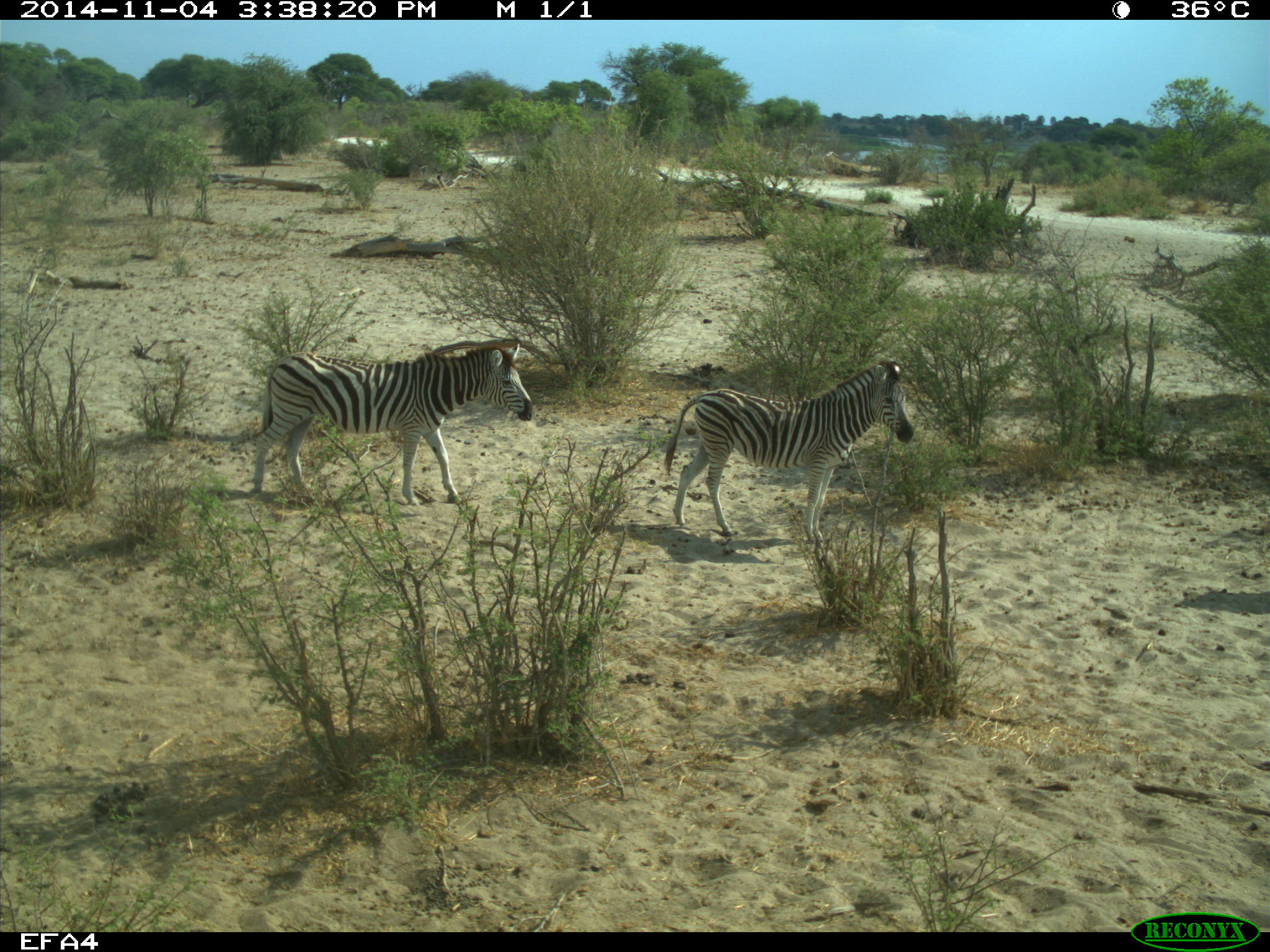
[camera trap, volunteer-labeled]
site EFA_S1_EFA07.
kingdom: Animalia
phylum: Chordata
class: Mammalia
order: Perissodactyla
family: Equidae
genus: Equus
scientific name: Equus quagga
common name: plains zebra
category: zebraplains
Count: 2.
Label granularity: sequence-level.